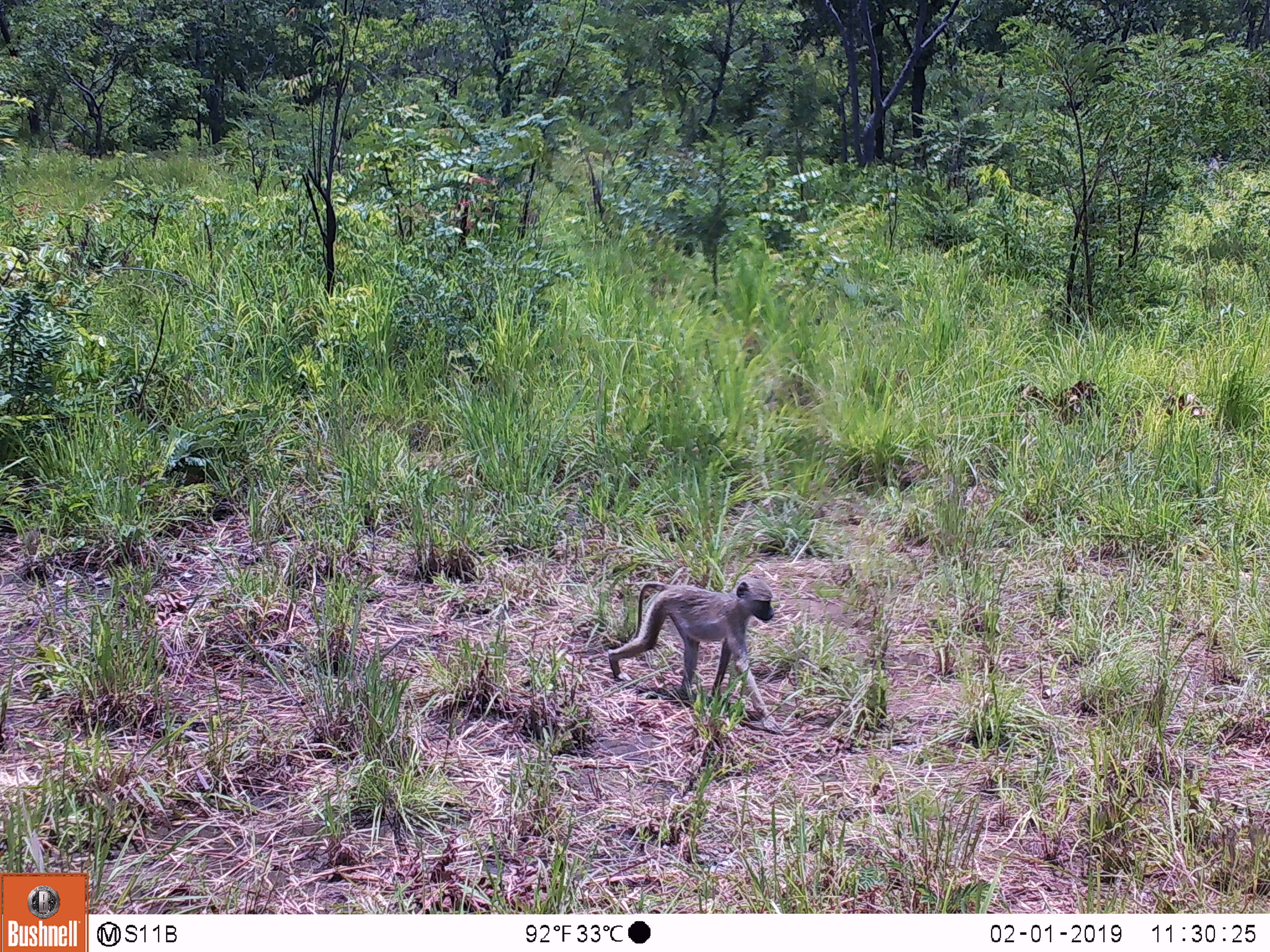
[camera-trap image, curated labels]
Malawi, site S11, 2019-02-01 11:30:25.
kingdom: Animalia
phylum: Chordata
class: Mammalia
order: Primates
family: Cercopithecidae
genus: Papio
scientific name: Papio cynocephalus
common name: yellow baboon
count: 1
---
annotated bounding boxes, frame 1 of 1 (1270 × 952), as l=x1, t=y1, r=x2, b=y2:
yellow baboon: l=593, t=570, r=784, b=741